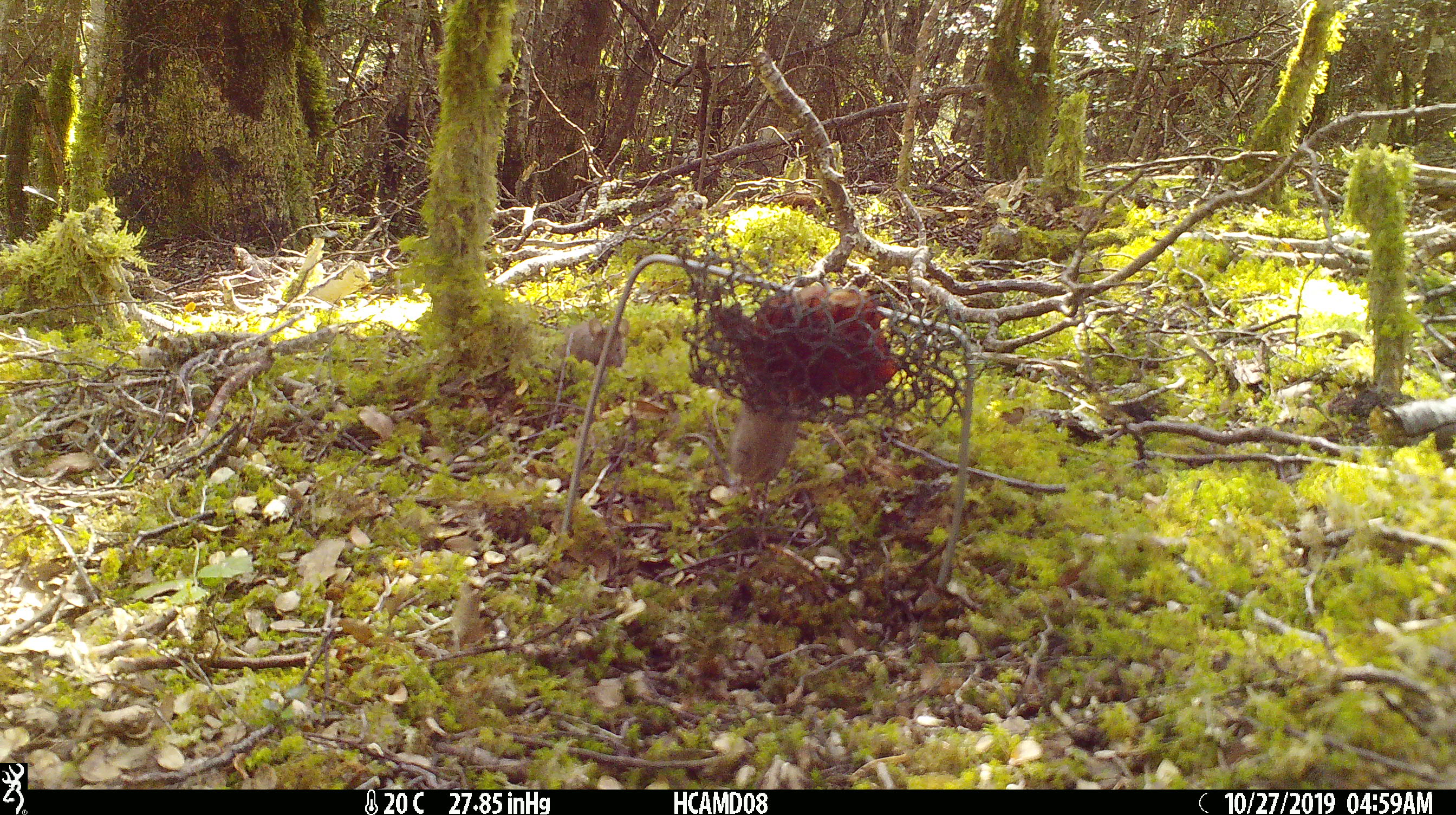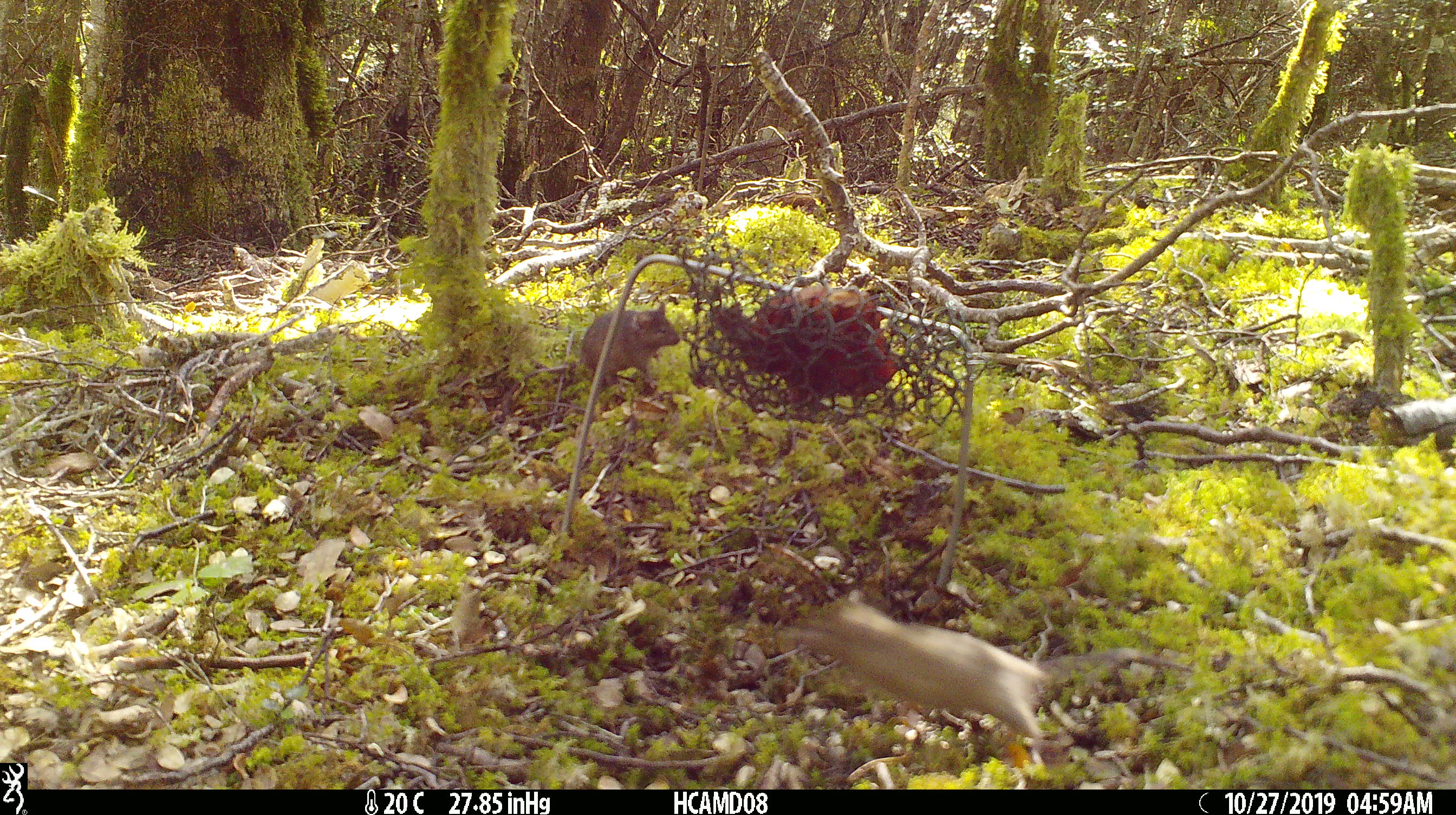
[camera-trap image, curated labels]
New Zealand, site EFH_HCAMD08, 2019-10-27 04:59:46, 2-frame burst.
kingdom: Animalia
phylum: Chordata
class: Mammalia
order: Rodentia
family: Muridae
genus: Mus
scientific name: Mus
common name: mouse